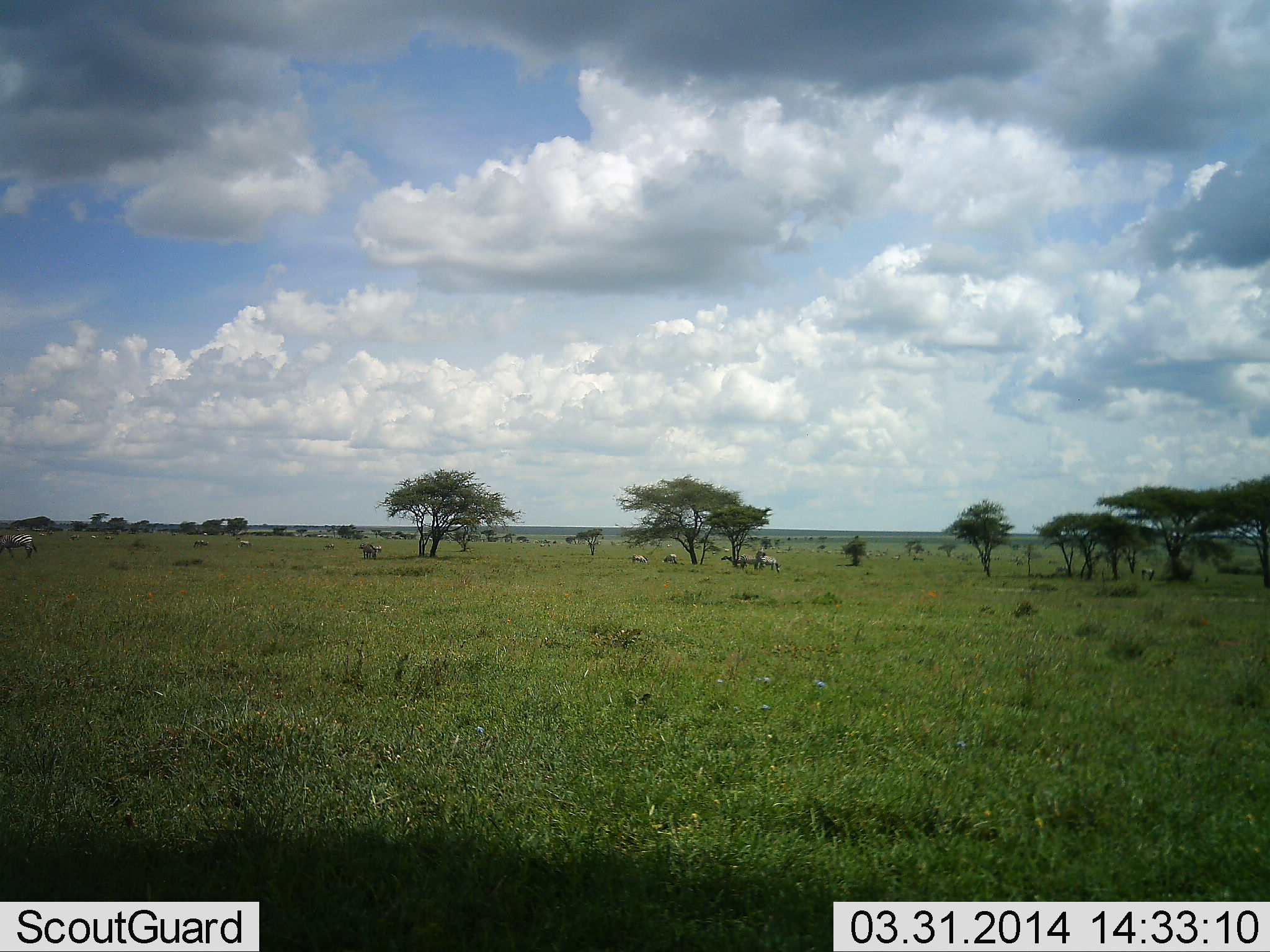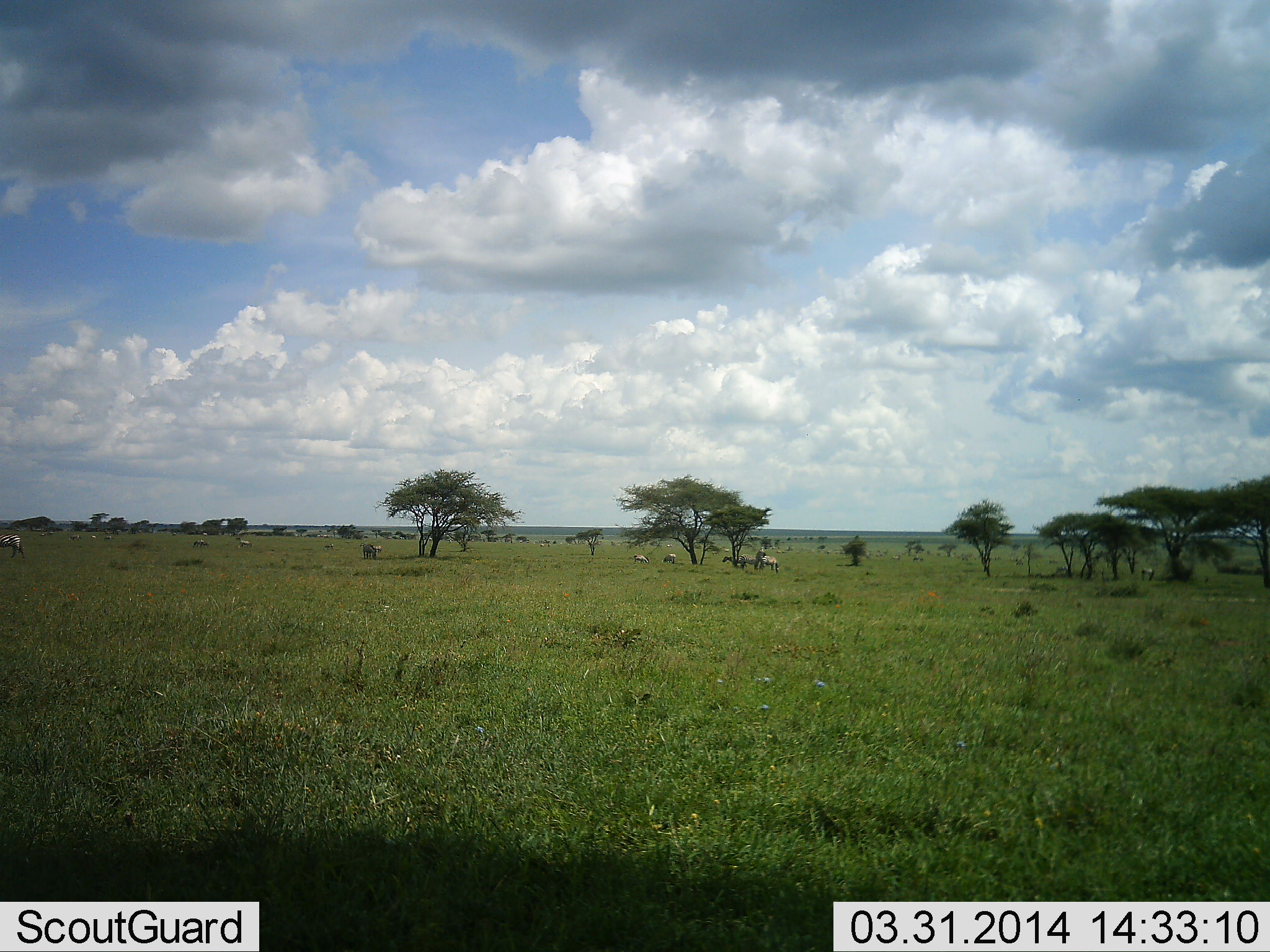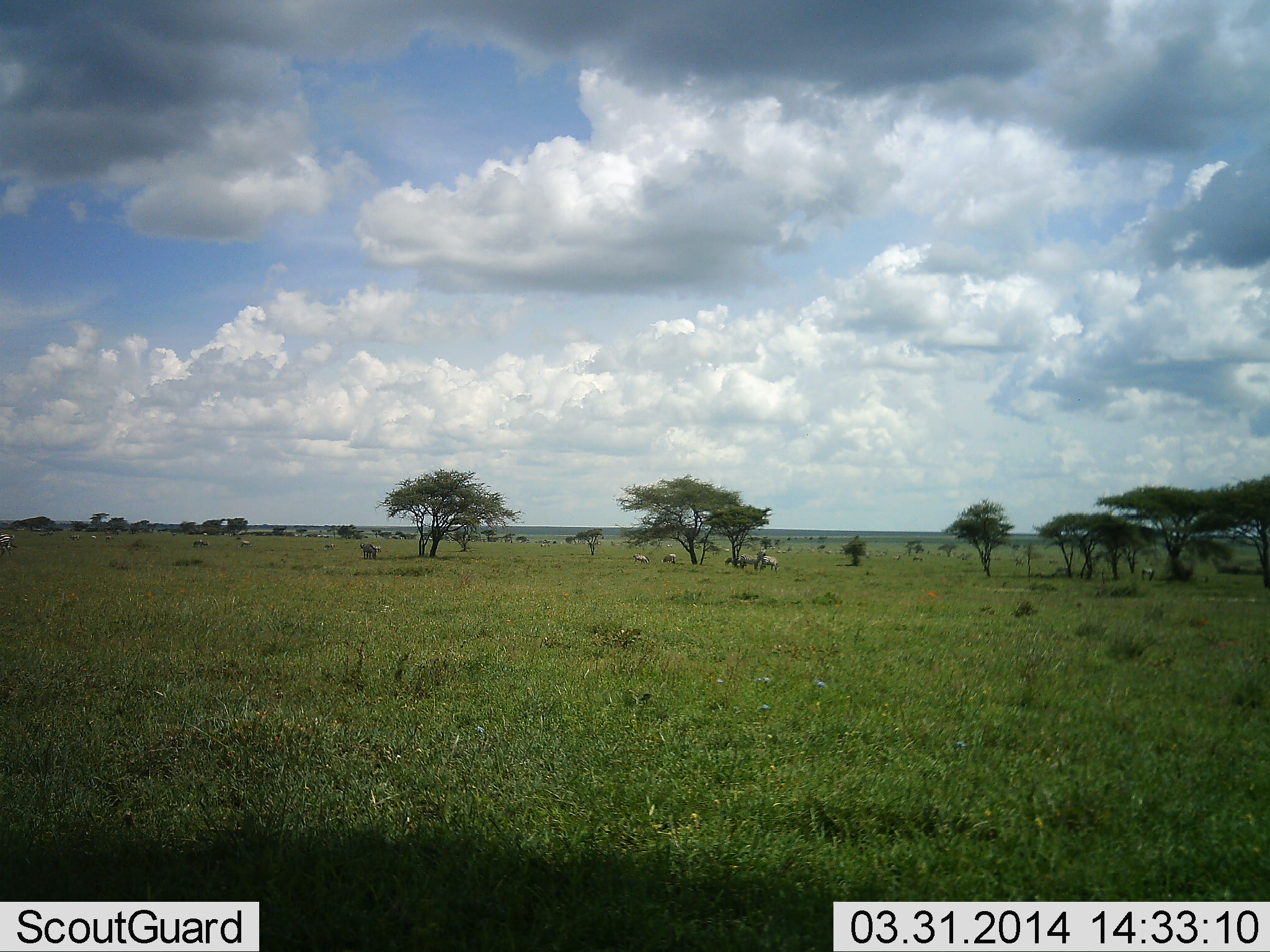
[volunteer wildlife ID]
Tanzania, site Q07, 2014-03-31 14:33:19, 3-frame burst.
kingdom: Animalia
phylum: Chordata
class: Mammalia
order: Perissodactyla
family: Equidae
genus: Equus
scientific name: Equus quagga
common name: plains zebra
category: zebra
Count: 10.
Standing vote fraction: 82%.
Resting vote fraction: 14%.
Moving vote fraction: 54%.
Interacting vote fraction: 7%.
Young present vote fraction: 0%.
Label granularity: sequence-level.